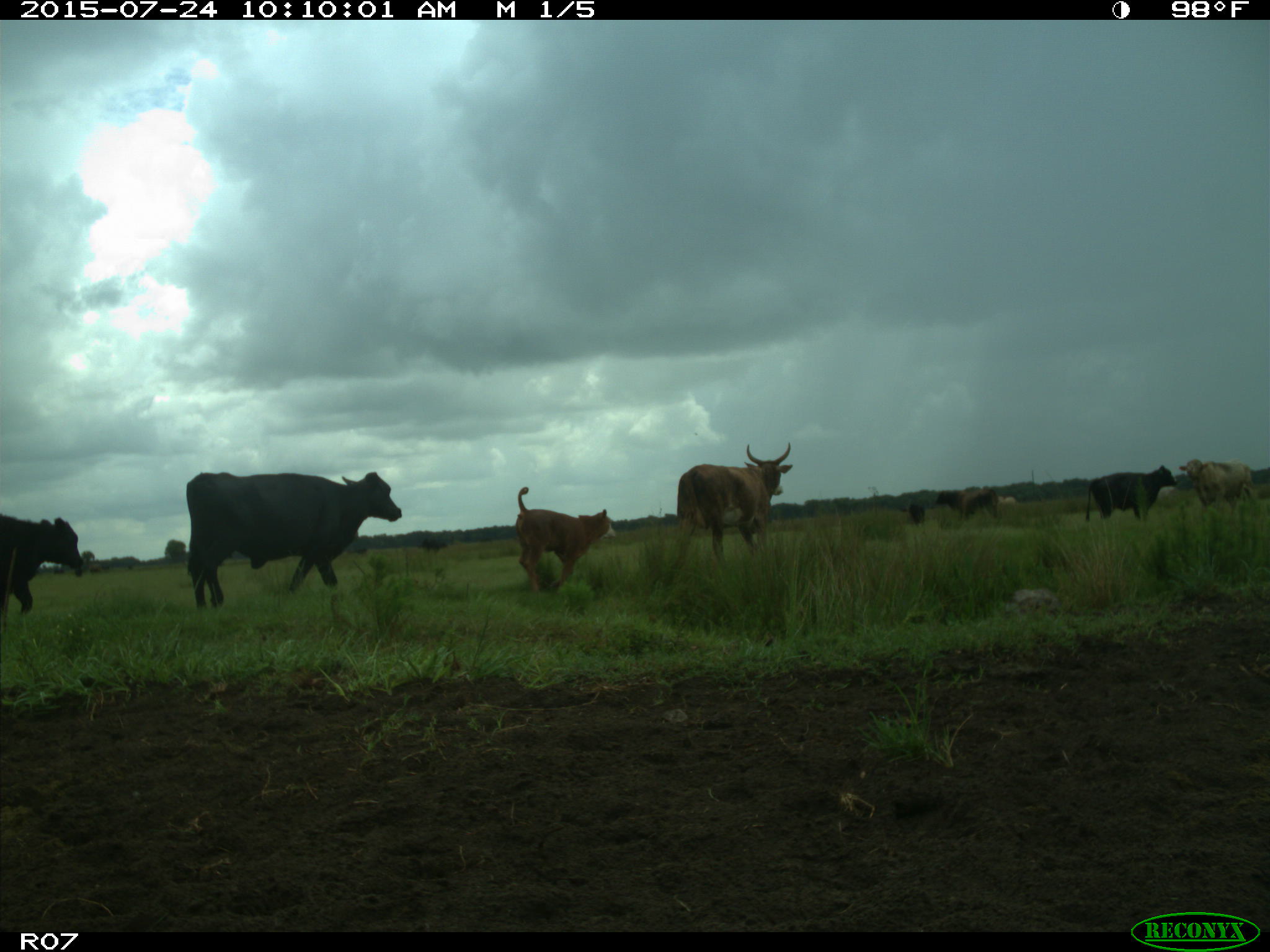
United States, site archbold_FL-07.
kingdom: Animalia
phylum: Chordata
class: Mammalia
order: Artiodactyla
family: Bovidae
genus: Bos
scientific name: Bos taurus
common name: domestic cow